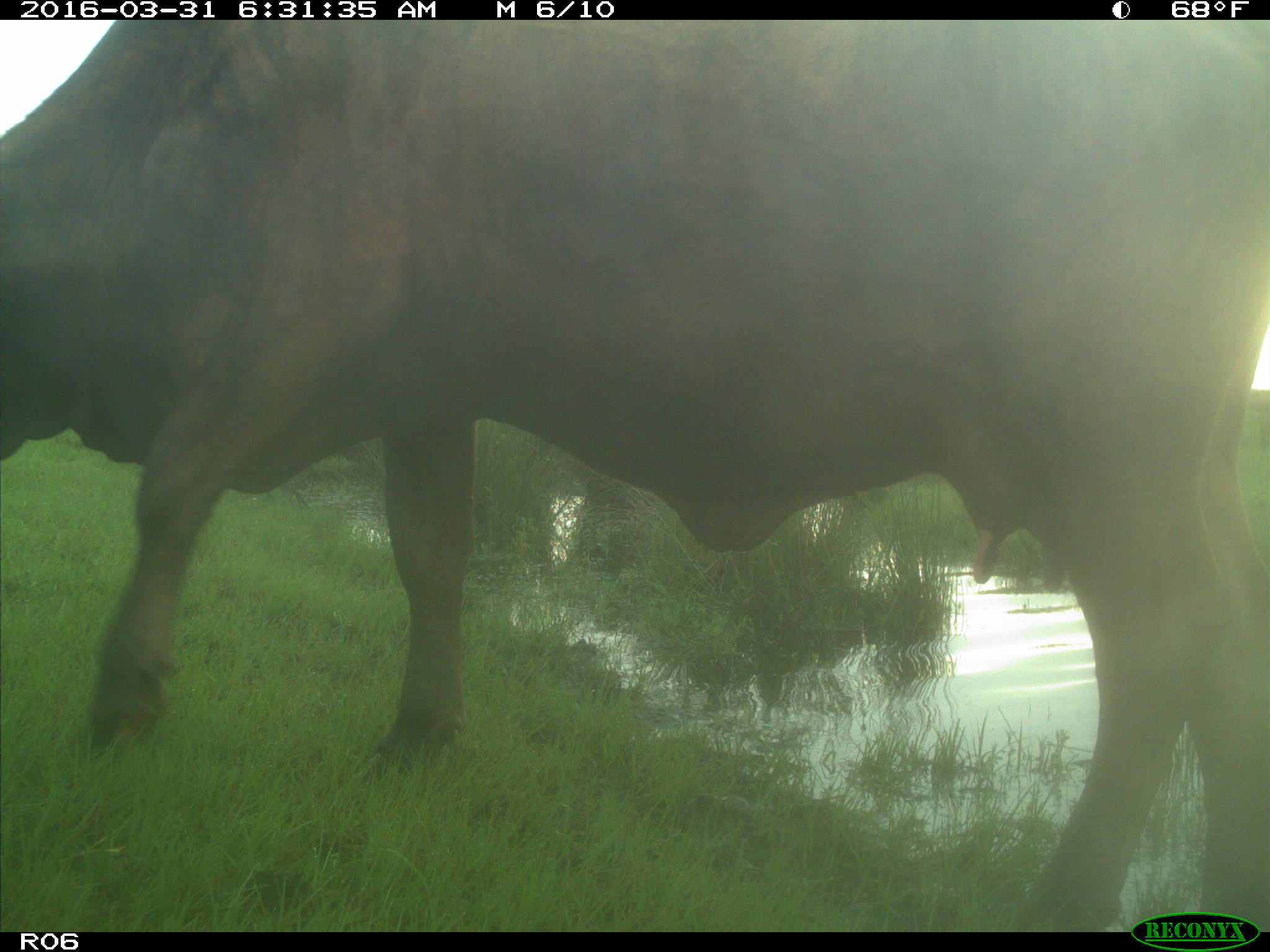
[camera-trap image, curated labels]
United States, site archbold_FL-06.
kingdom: Animalia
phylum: Chordata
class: Mammalia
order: Artiodactyla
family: Bovidae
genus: Bos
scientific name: Bos taurus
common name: domestic cow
Bos taurus (domestic cow).